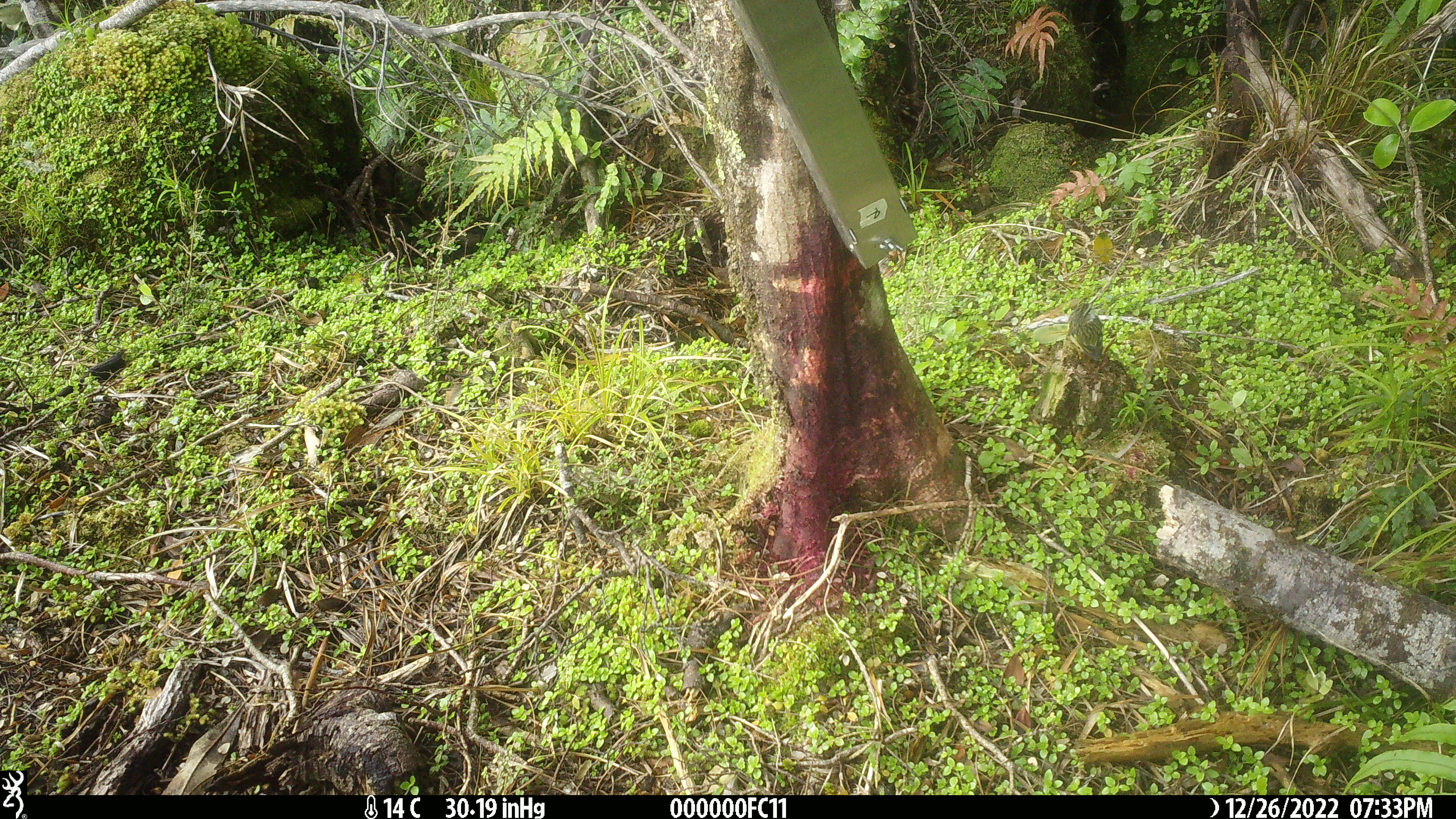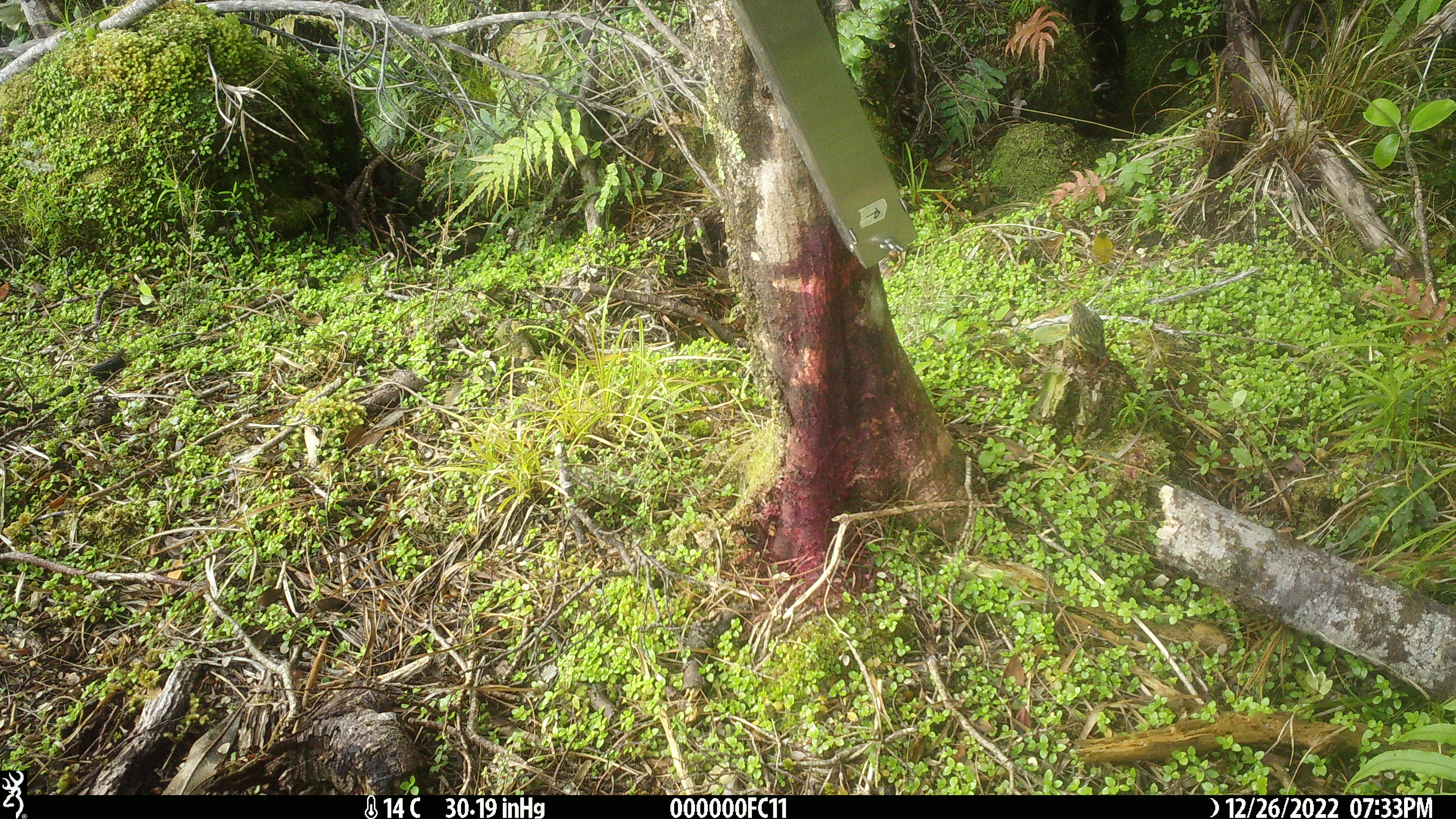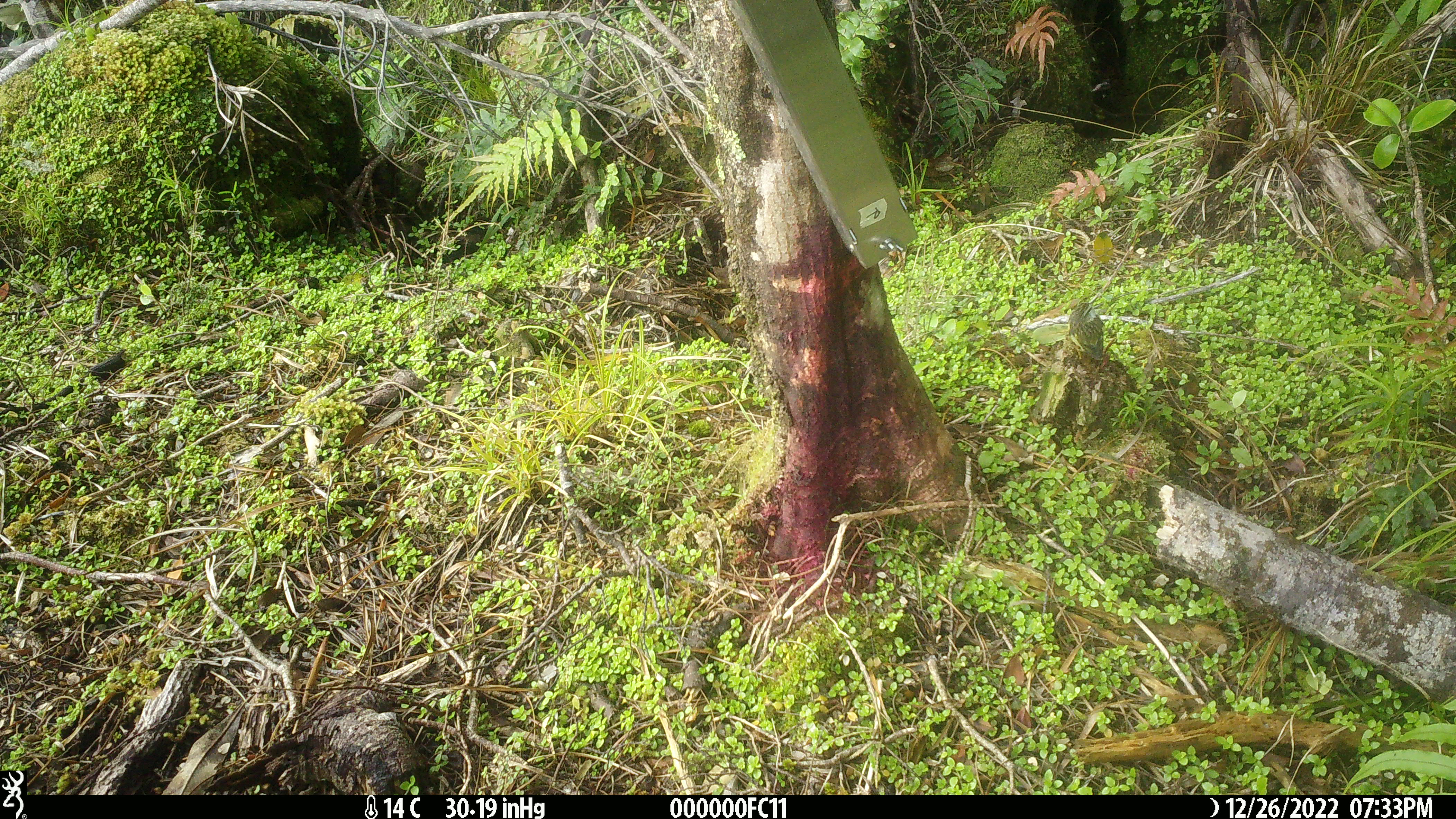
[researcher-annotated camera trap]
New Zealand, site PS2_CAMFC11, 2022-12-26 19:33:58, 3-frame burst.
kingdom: Animalia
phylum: Chordata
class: Aves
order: Passeriformes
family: Acanthisittidae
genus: Acanthisitta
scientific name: Acanthisitta chloris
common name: rifleman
Rifleman (Acanthisitta chloris).